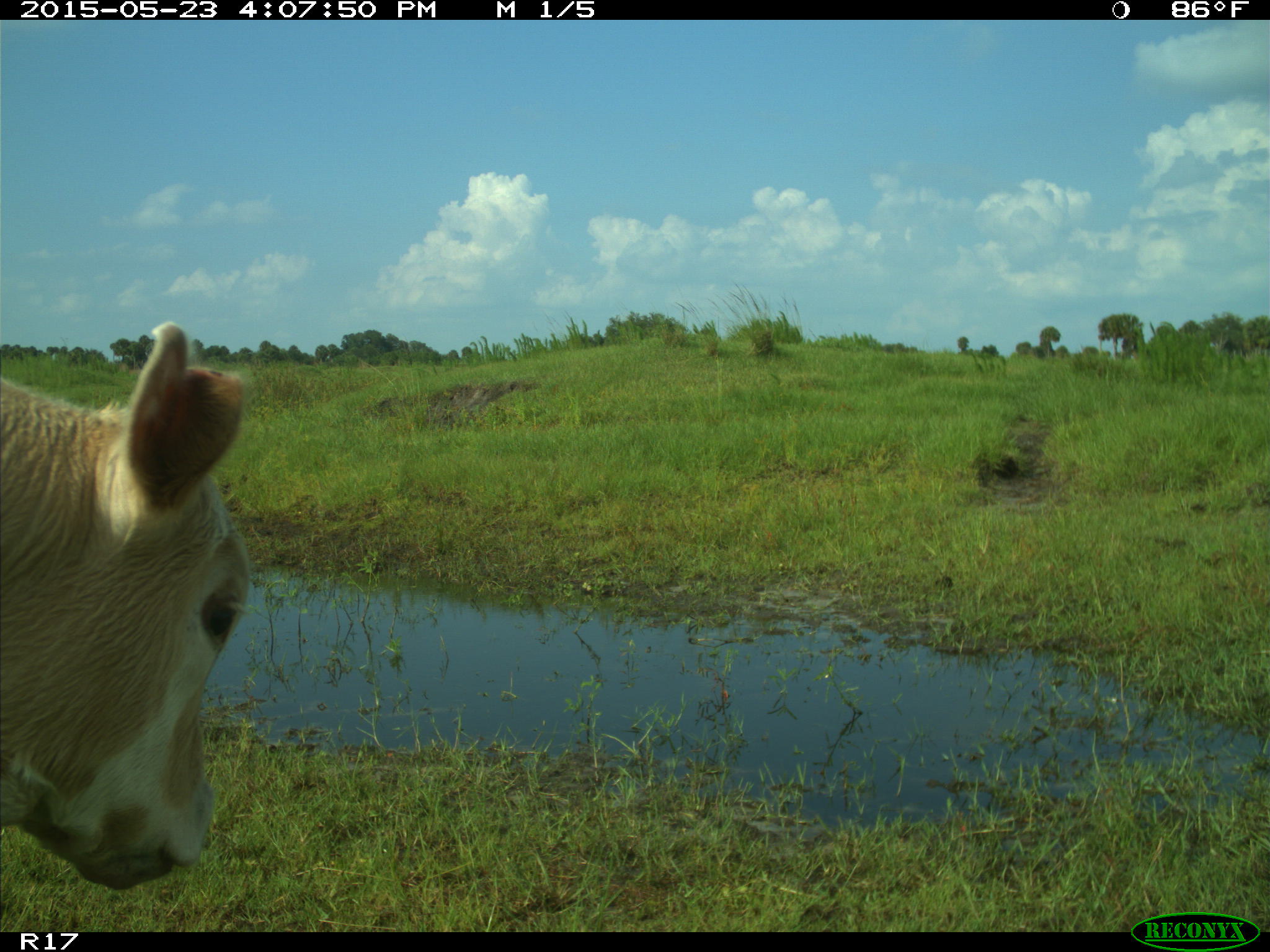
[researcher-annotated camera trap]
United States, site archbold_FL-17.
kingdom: Animalia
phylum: Chordata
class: Mammalia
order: Artiodactyla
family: Bovidae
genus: Bos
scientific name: Bos taurus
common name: domestic cow